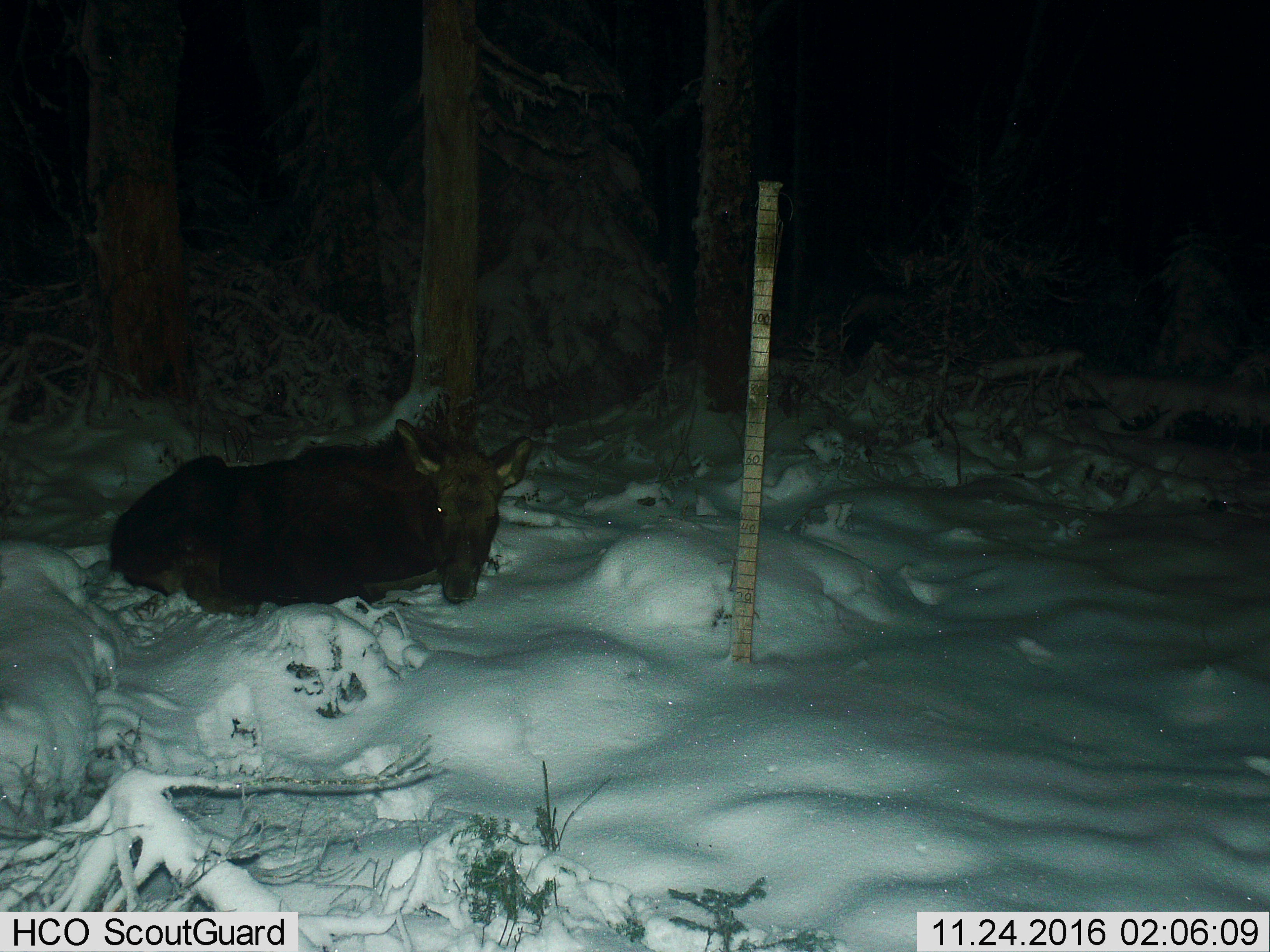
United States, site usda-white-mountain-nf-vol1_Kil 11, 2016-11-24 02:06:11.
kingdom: Animalia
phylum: Chordata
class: Mammalia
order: Artiodactyla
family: Cervidae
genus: Alces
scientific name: Alces alces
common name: moose